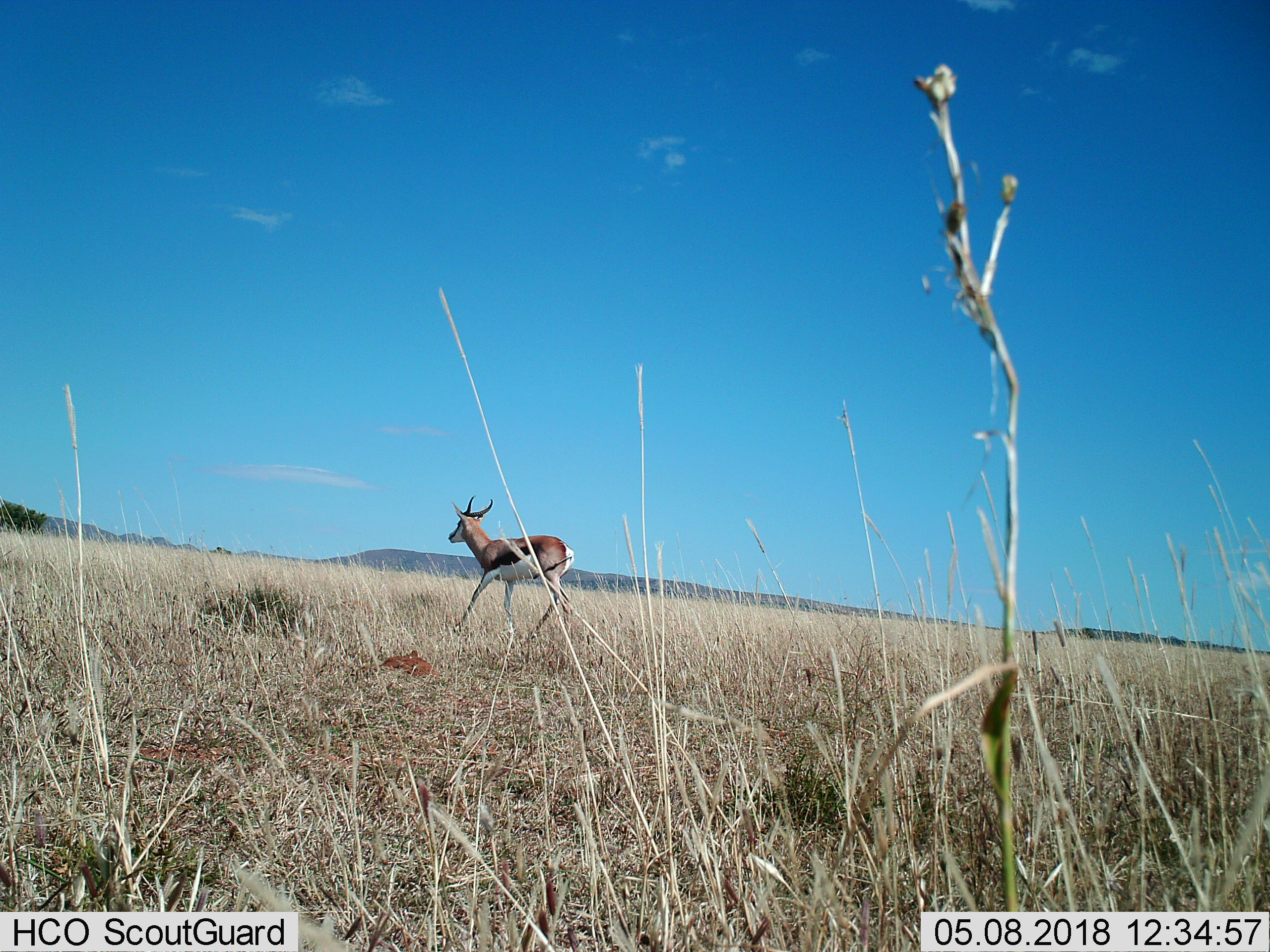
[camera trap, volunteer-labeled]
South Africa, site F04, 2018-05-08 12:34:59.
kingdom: Animalia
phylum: Chordata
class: Mammalia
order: Artiodactyla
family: Bovidae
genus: Antidorcas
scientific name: Antidorcas marsupialis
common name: springbok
Springbok (Antidorcas marsupialis), count 1. Behavior (volunteer vote fractions): standing 10%, resting 0%, moving 90%, interacting 0%. Young present (vote fraction): 0%. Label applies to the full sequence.